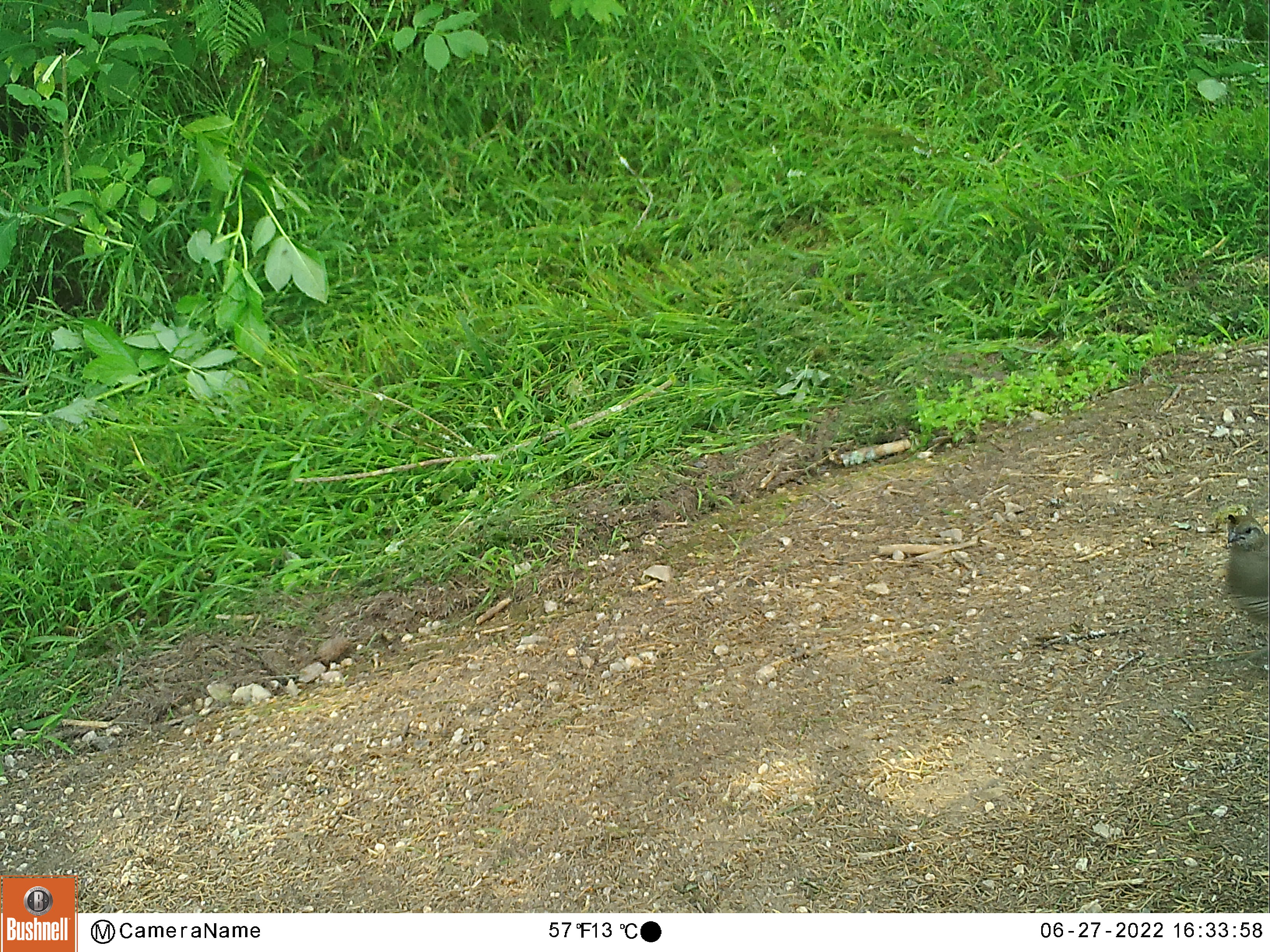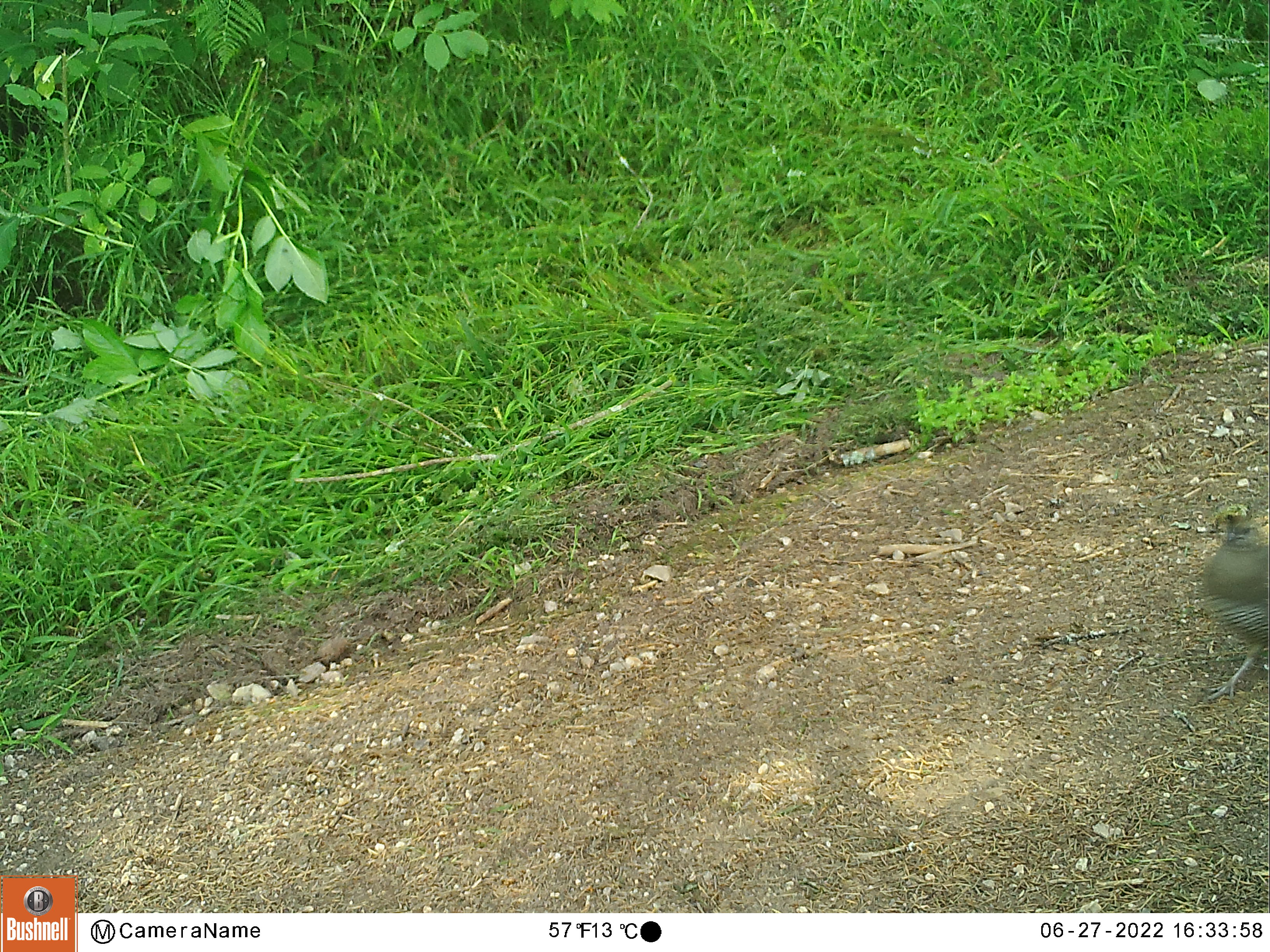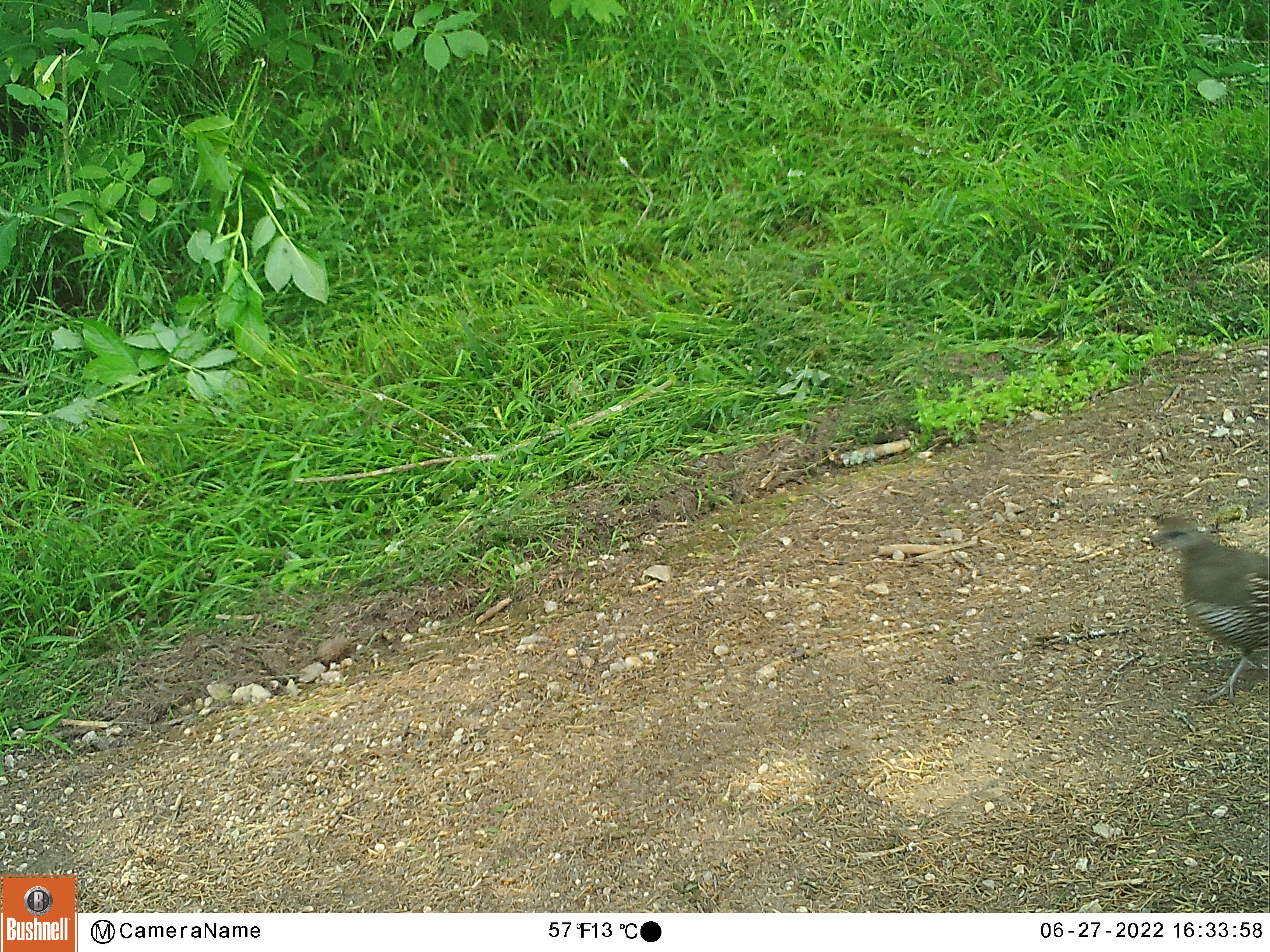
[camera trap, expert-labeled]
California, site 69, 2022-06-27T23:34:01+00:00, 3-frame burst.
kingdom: Animalia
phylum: Chordata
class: Aves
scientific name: Aves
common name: bird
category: unknown bird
Unknown bird (bird) (Aves).